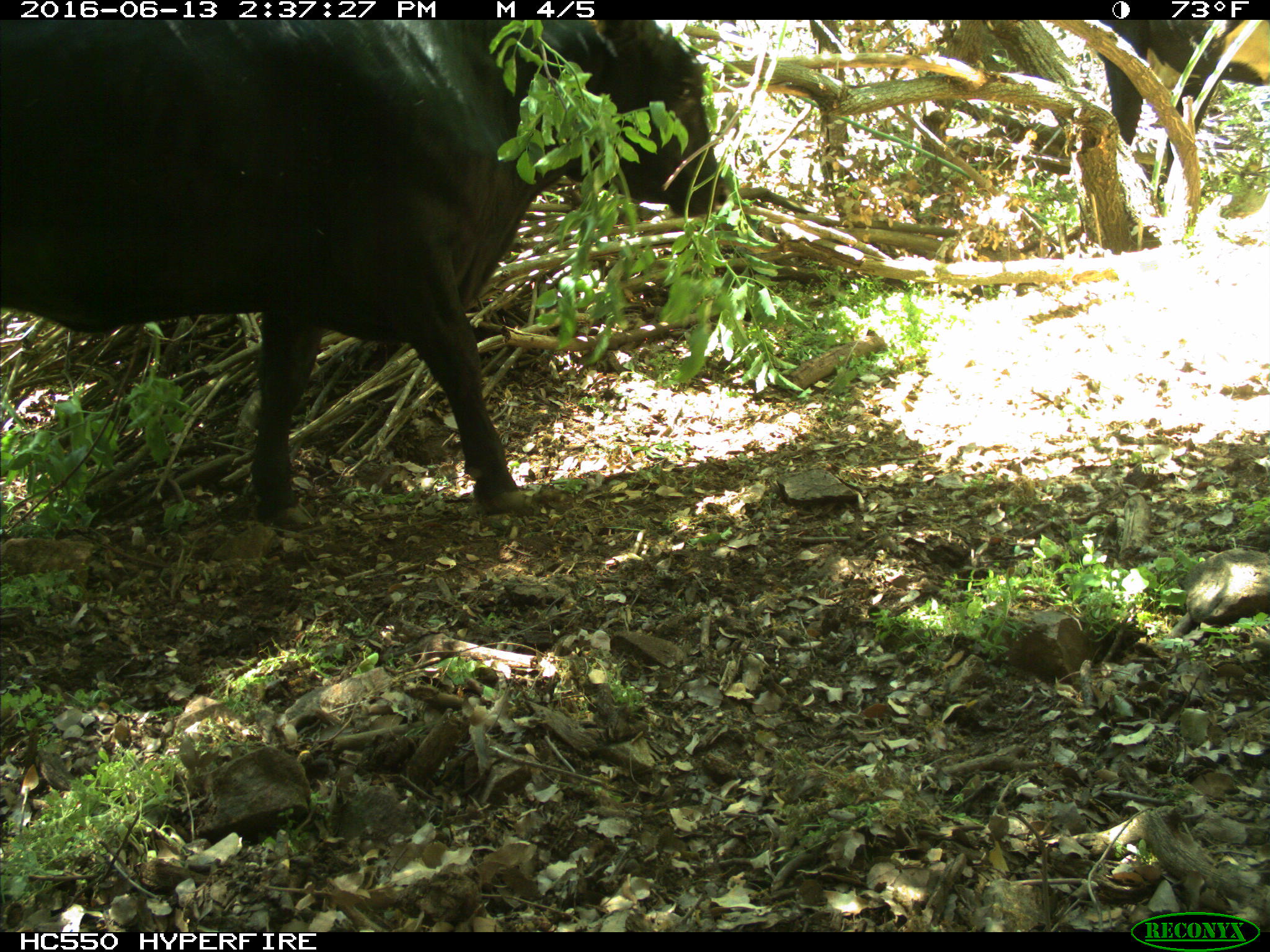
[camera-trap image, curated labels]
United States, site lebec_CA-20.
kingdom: Animalia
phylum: Chordata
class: Mammalia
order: Artiodactyla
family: Bovidae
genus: Bos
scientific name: Bos taurus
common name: domestic cow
Bos taurus (domestic cow).